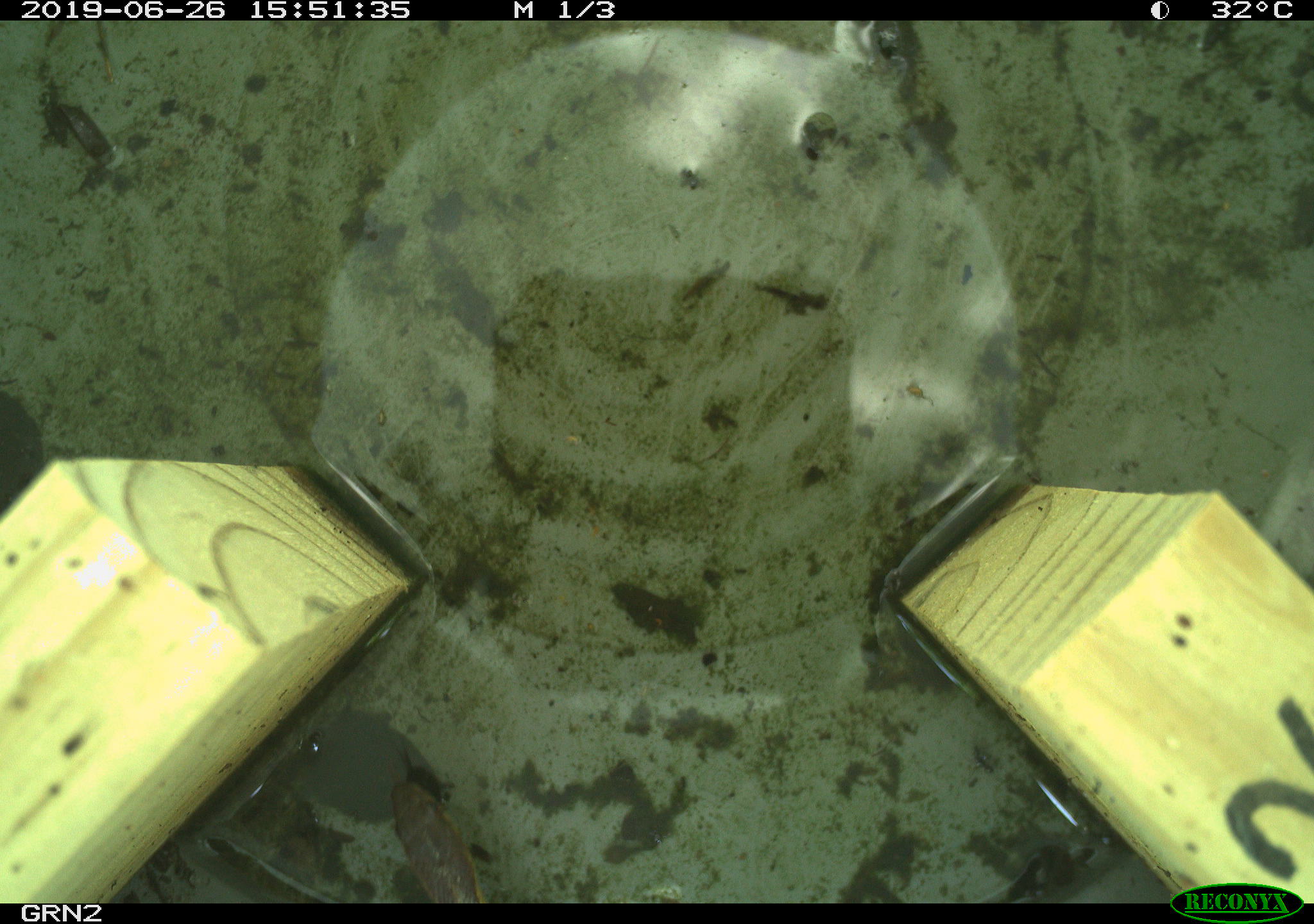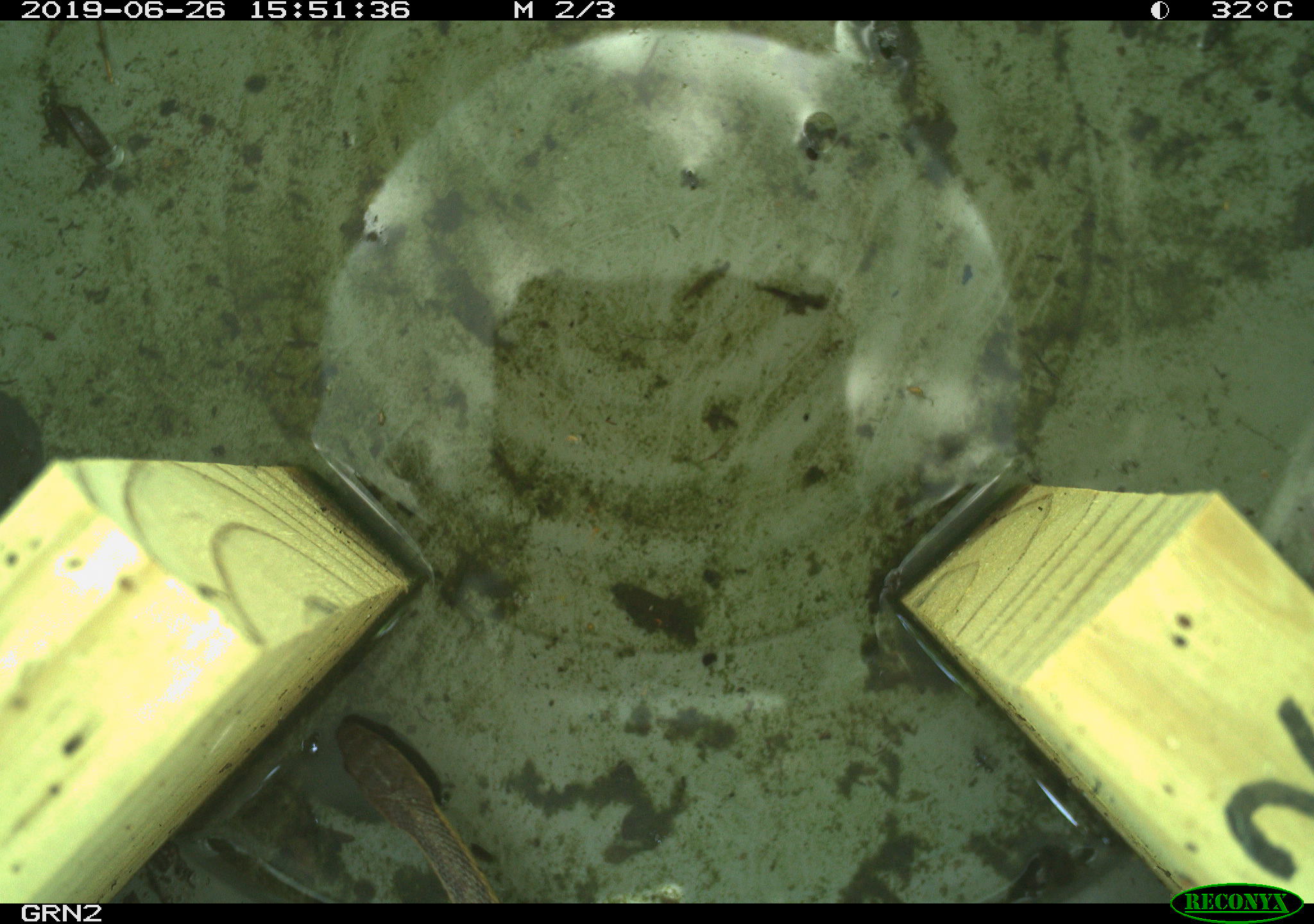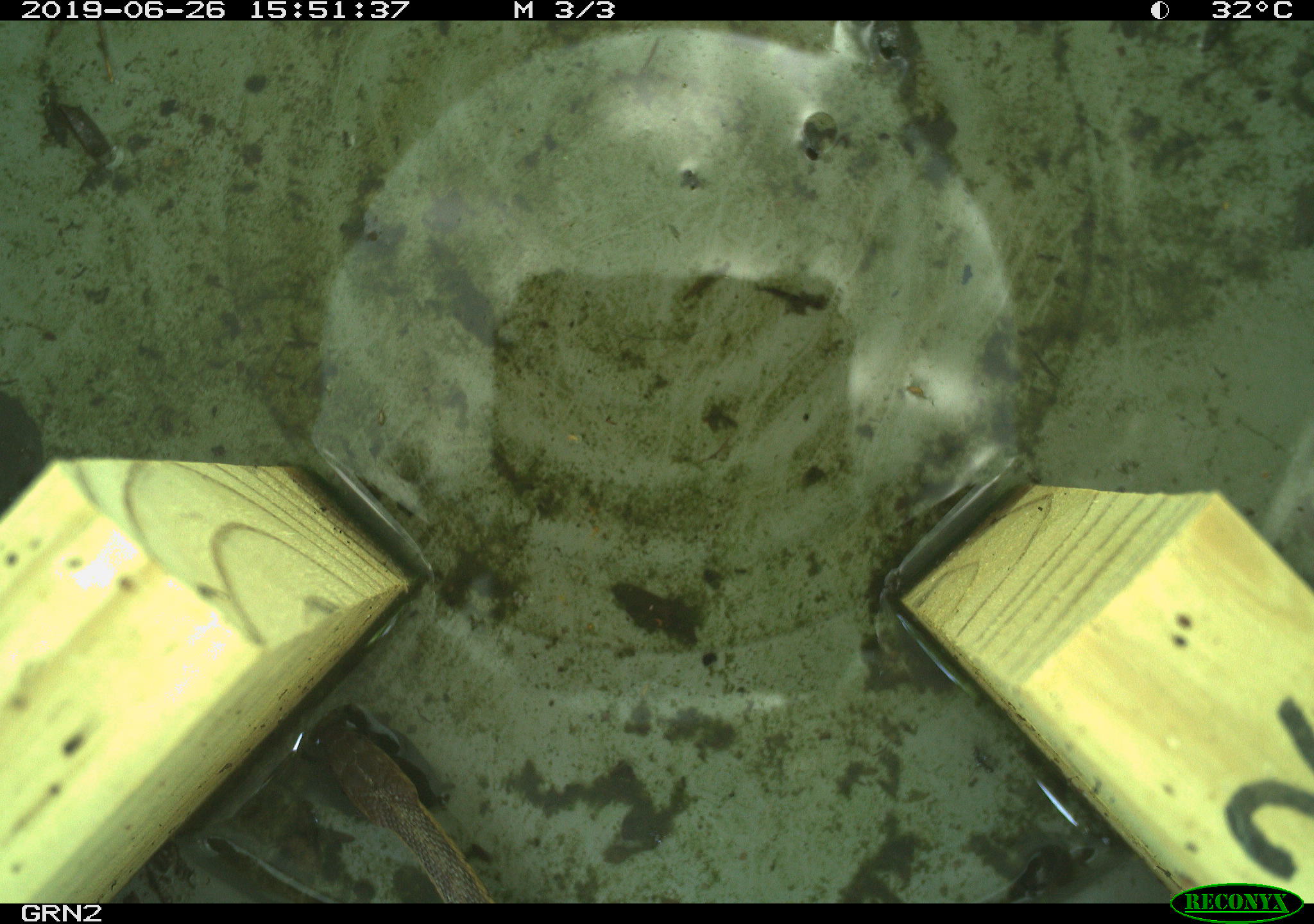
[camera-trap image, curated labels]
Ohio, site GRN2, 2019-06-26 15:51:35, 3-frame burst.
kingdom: Animalia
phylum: Chordata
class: Reptilia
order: Squamata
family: Colubridae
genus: Thamnophis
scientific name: Thamnophis sirtalis sirtalis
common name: eastern gartersnake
Eastern gartersnake (Thamnophis sirtalis sirtalis).